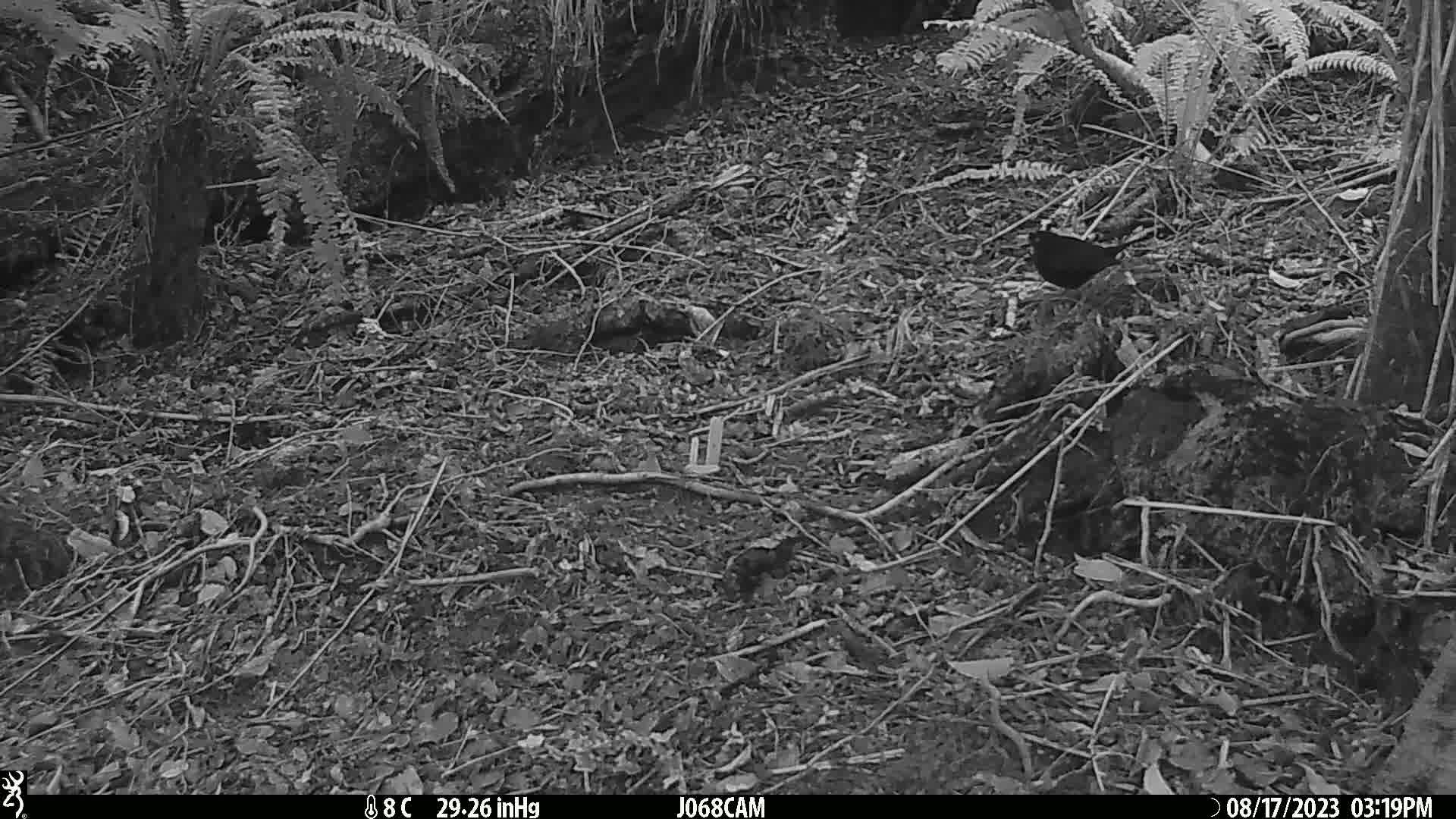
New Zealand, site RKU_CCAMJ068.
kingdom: Animalia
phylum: Chordata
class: Aves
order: Passeriformes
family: Turdidae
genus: Turdus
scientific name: Turdus merula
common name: eurasian blackbird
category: blackbird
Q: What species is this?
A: Blackbird (eurasian blackbird) (Turdus merula).